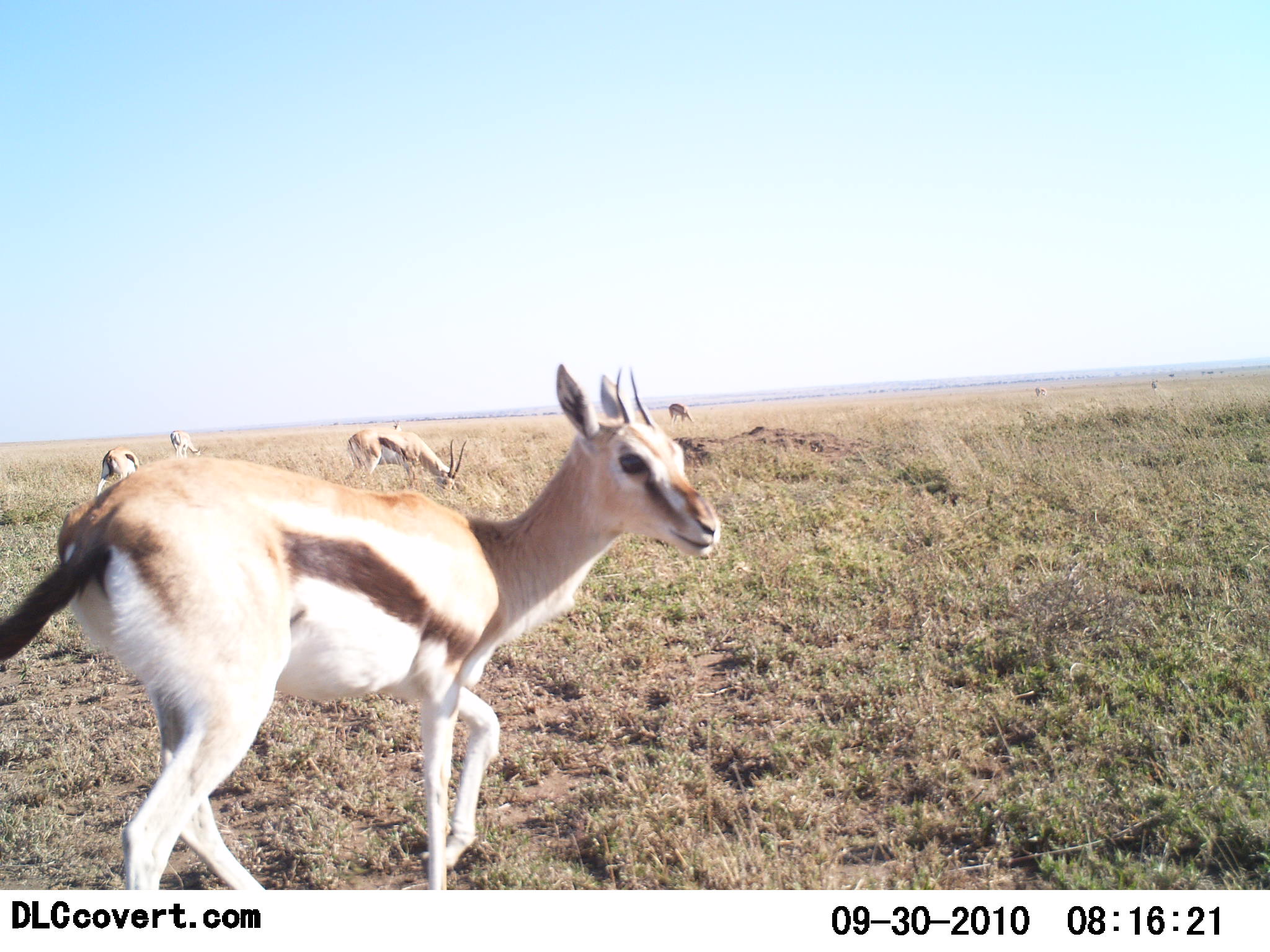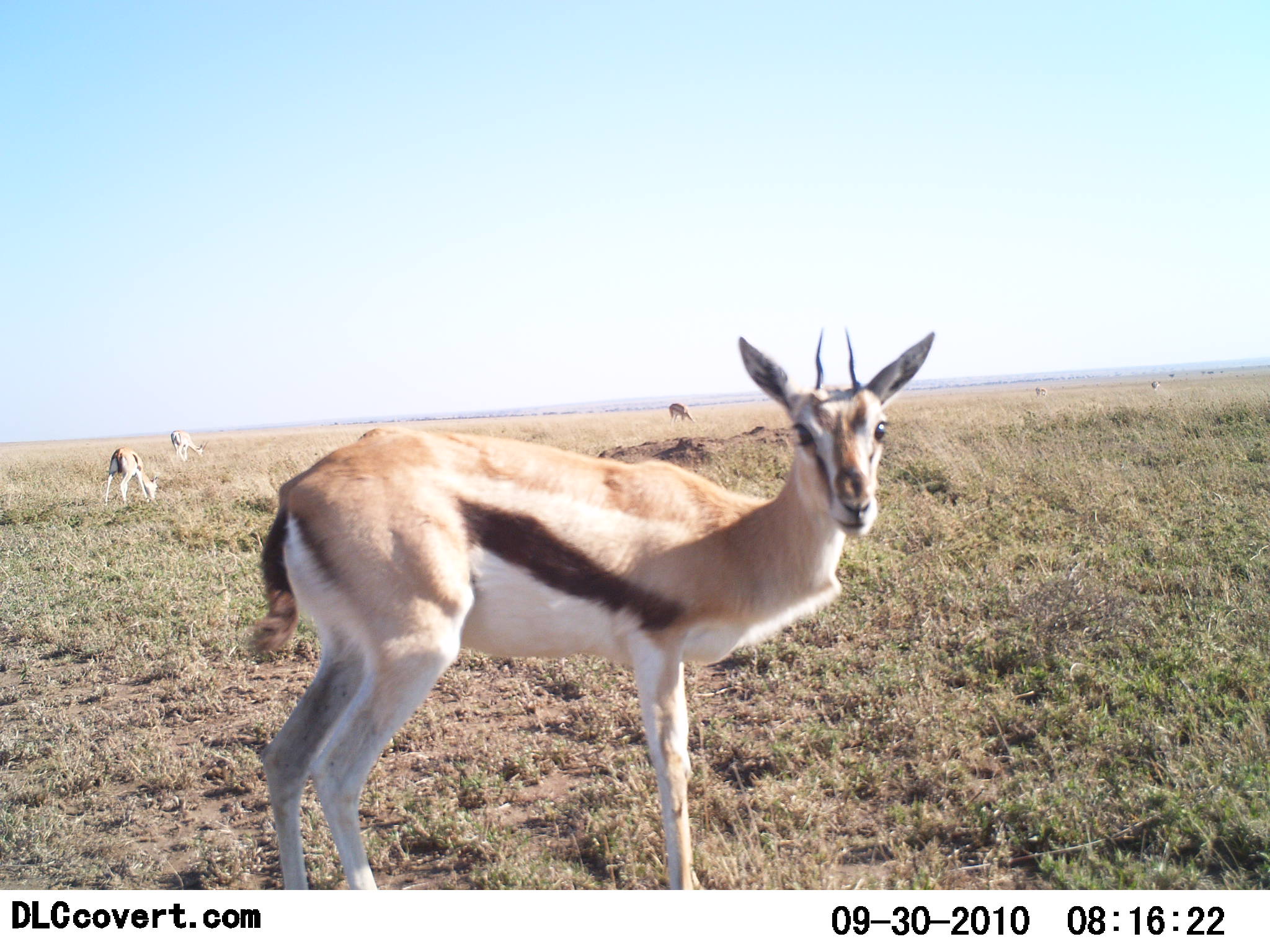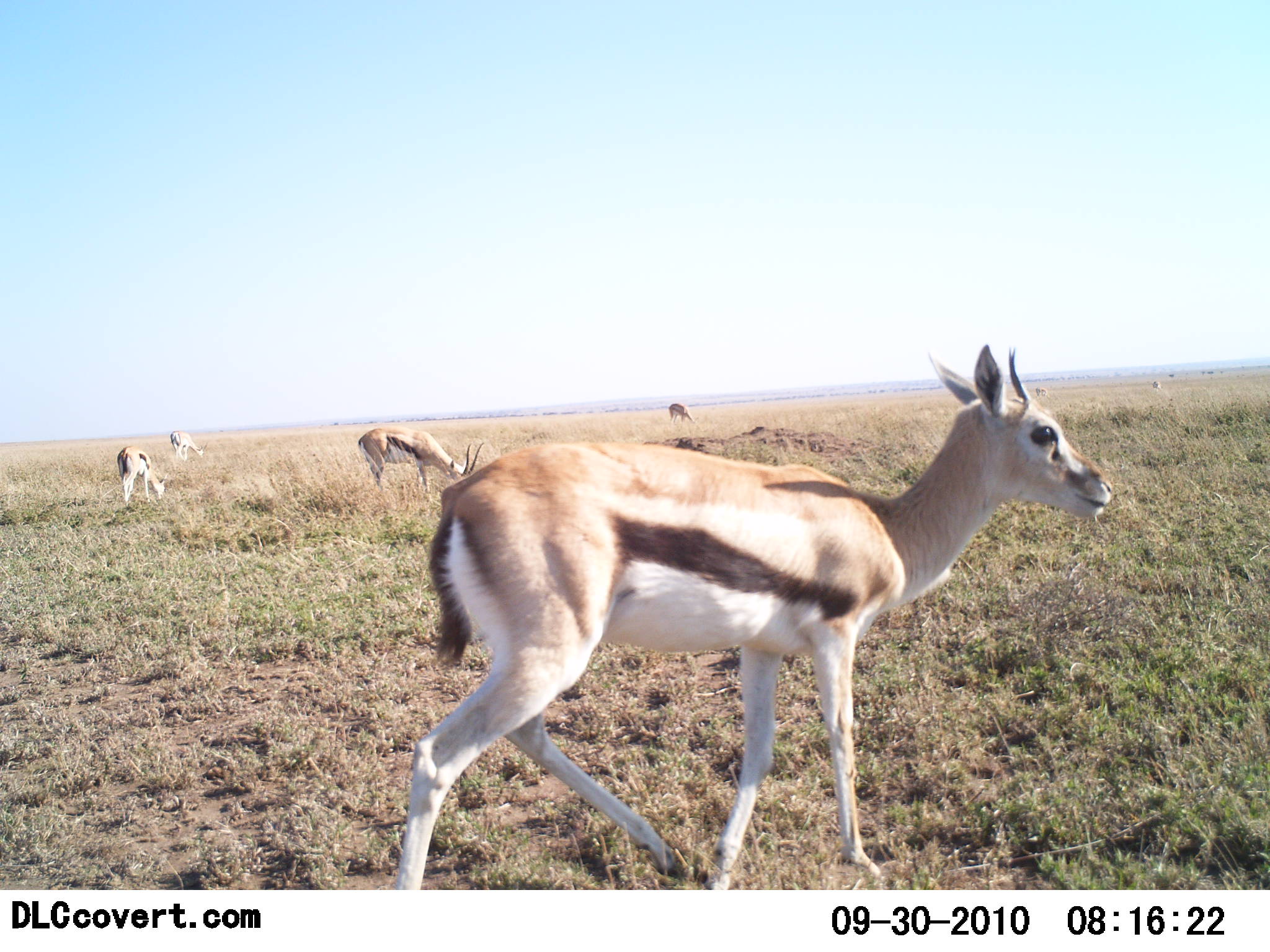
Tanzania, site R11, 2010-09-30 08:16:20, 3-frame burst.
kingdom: Animalia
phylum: Chordata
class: Mammalia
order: Artiodactyla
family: Bovidae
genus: Eudorcas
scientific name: Eudorcas thomsonii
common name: thomson's gazelle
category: gazellethomsons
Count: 5.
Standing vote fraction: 62%.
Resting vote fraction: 0%.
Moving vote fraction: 43%.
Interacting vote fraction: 0%.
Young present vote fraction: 5%.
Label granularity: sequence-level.